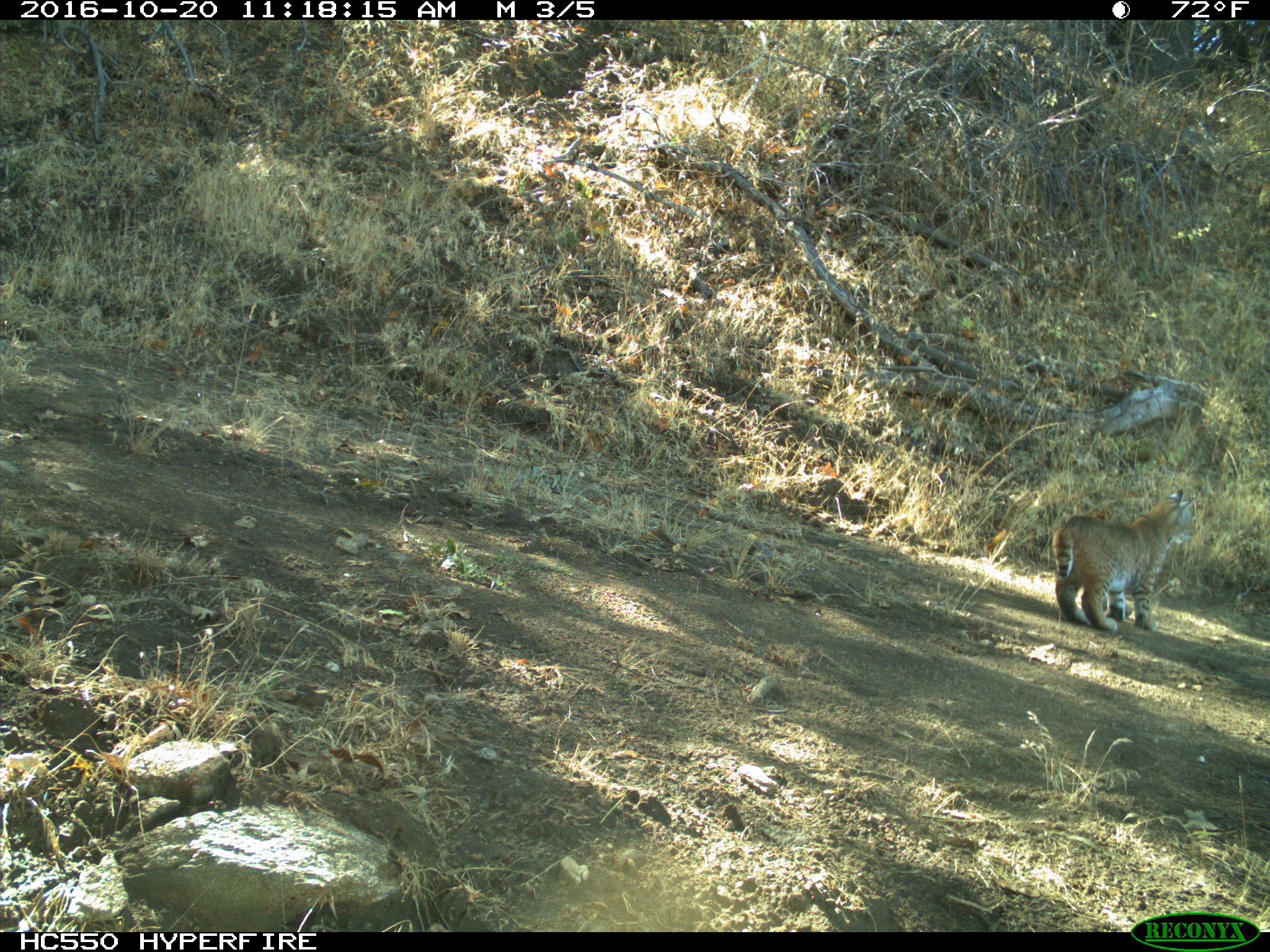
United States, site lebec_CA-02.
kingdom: Animalia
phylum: Chordata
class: Mammalia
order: Carnivora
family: Felidae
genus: Lynx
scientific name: Lynx rufus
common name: bobcat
Lynx rufus (bobcat).